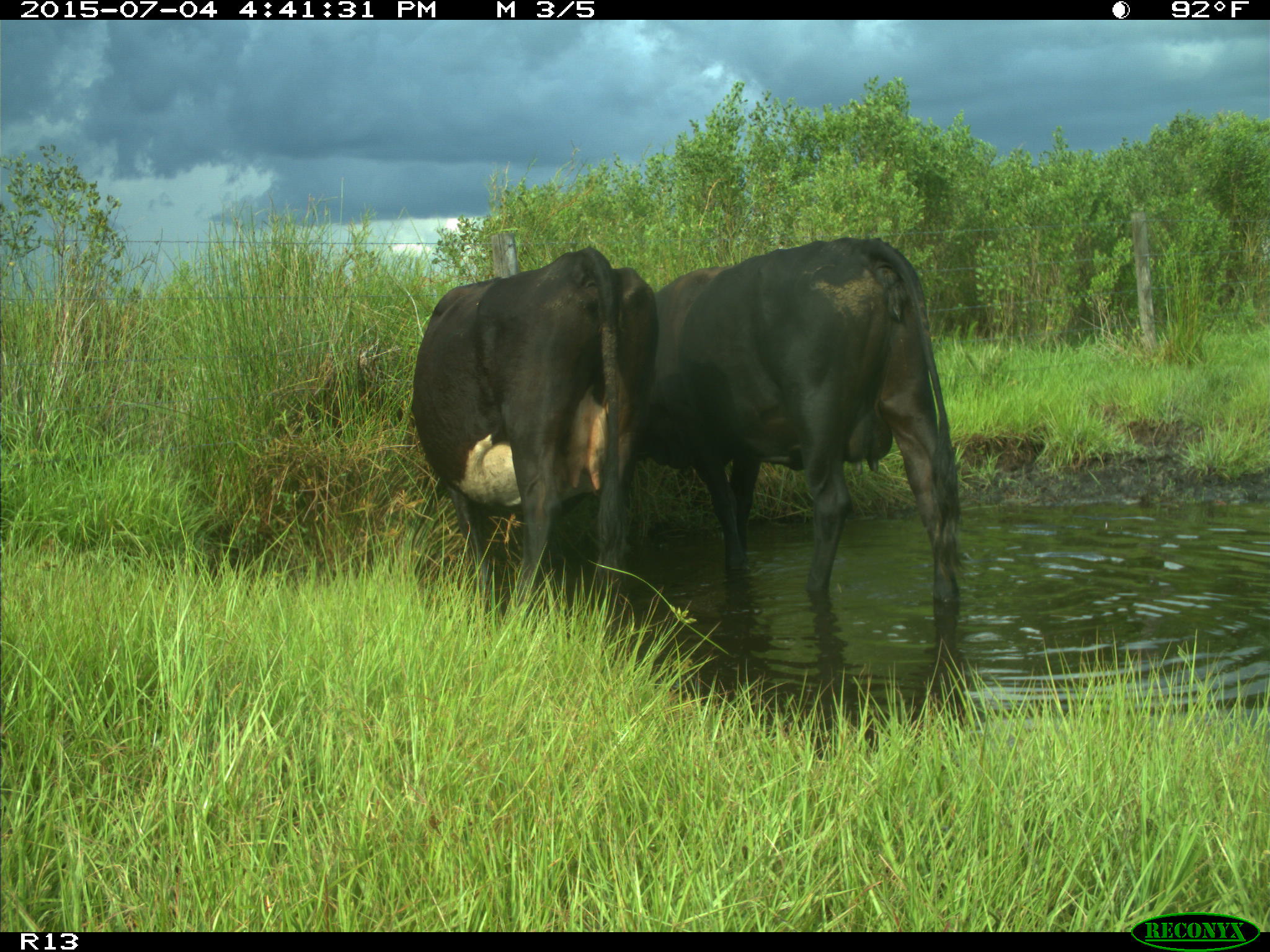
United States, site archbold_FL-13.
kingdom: Animalia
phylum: Chordata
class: Mammalia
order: Artiodactyla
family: Bovidae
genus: Bos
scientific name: Bos taurus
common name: domestic cow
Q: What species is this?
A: Bos taurus (domestic cow).